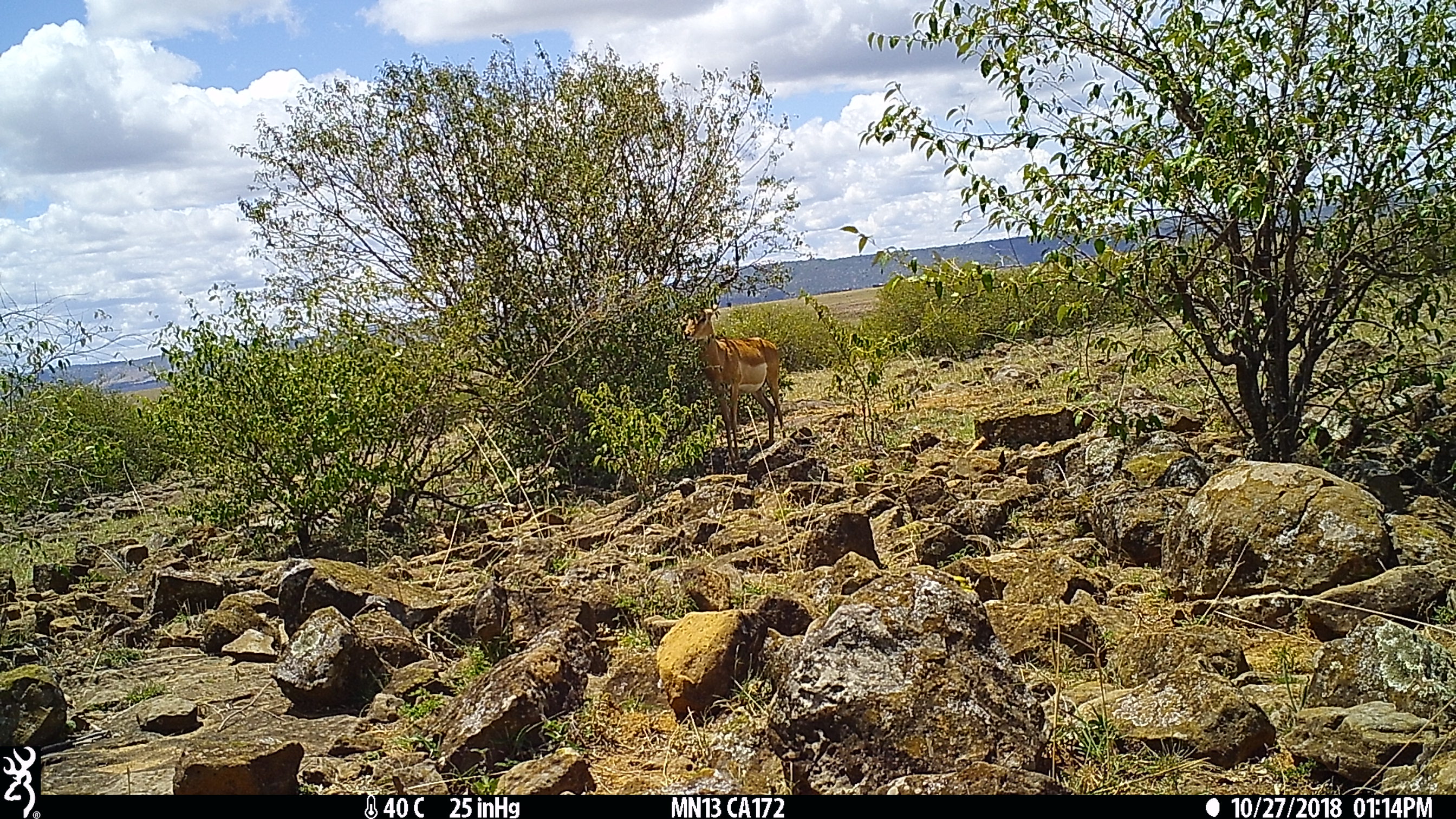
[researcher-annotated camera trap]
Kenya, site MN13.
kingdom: Animalia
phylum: Chordata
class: Mammalia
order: Artiodactyla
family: Bovidae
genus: Aepyceros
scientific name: Aepyceros melampus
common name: impala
Impala (Aepyceros melampus).